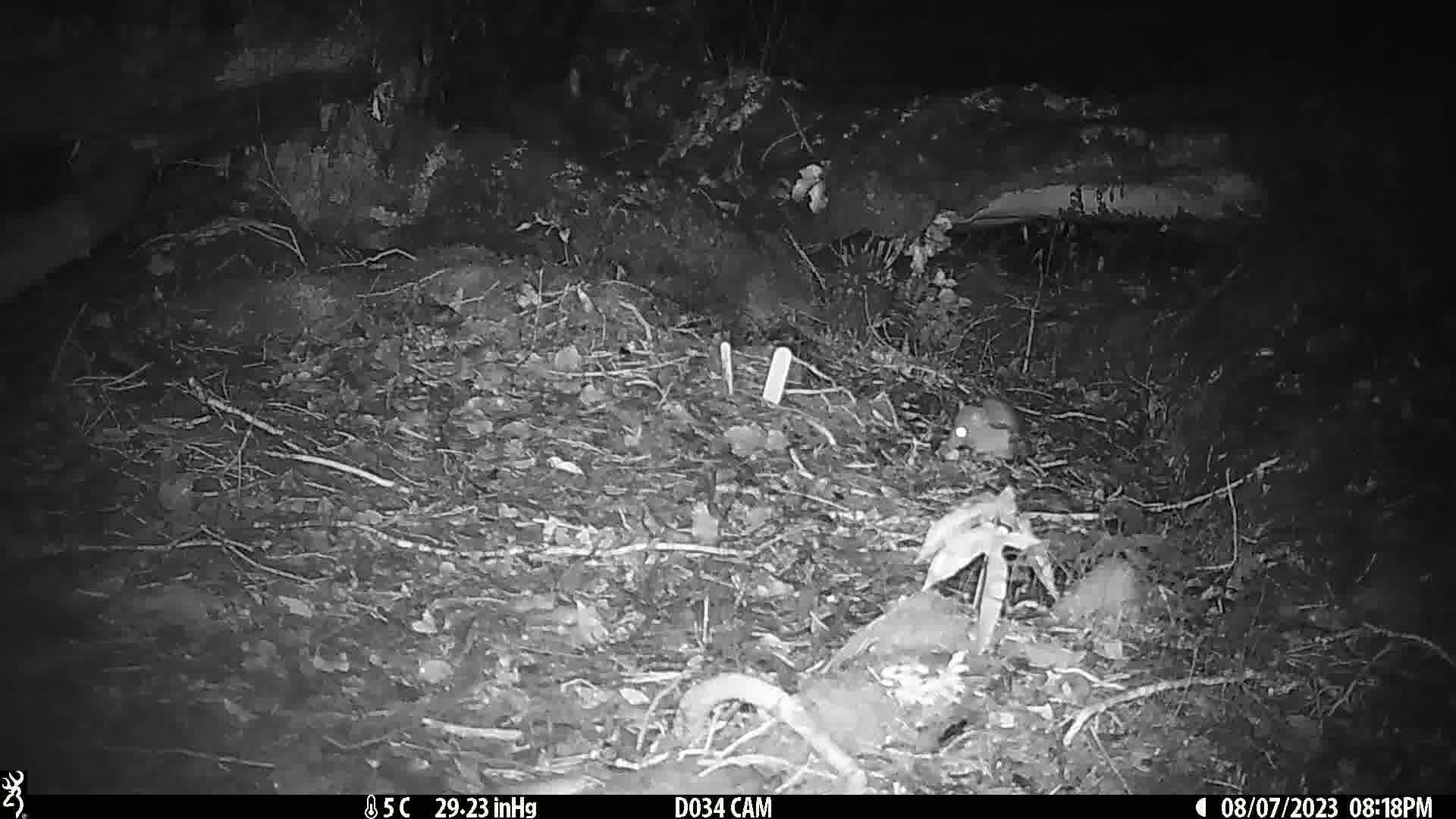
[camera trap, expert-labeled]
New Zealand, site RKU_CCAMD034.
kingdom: Animalia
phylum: Chordata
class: Mammalia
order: Rodentia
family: Muridae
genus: Rattus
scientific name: Rattus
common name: rat